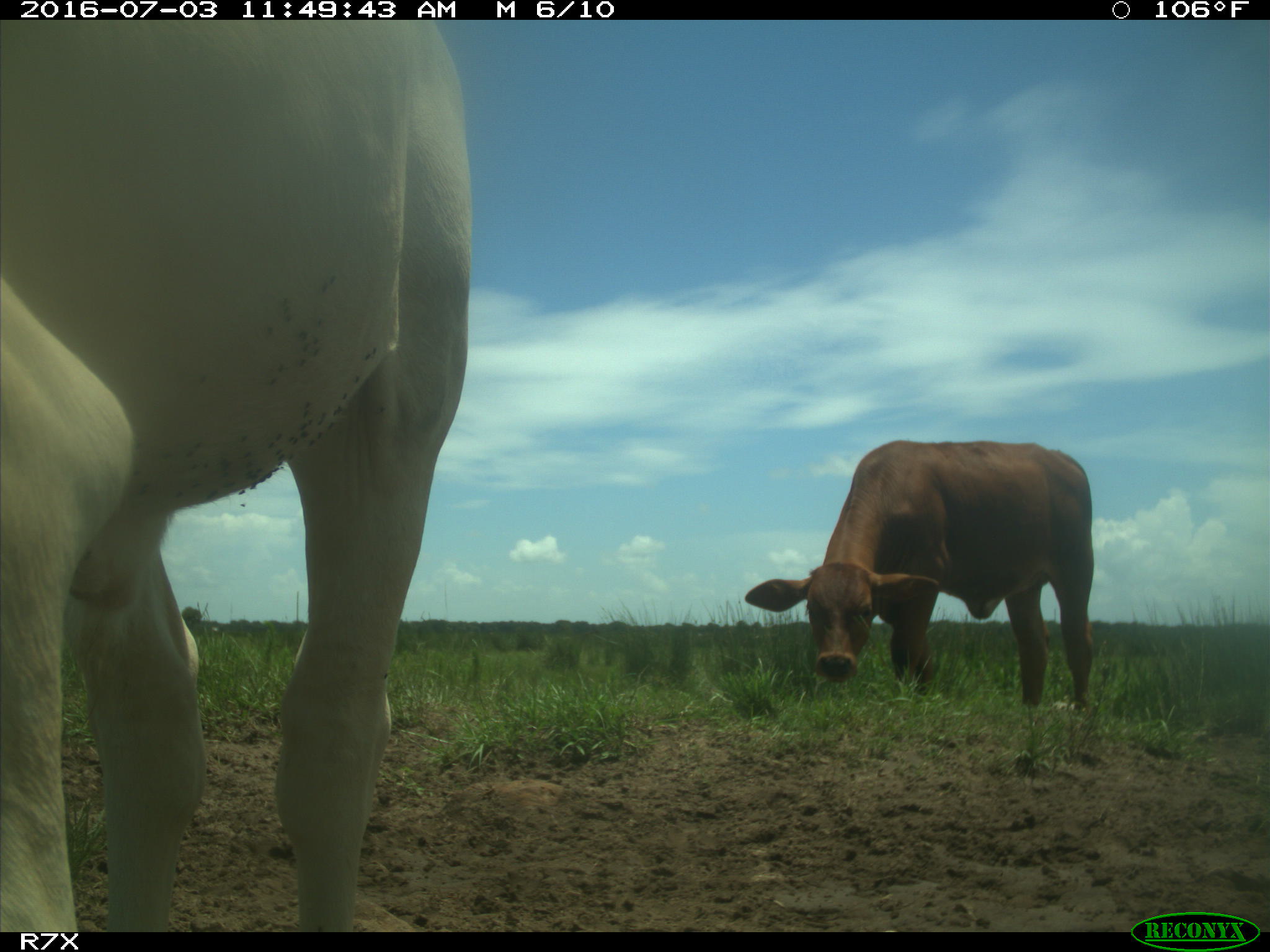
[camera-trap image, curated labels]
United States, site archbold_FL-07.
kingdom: Animalia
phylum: Chordata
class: Mammalia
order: Artiodactyla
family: Bovidae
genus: Bos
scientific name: Bos taurus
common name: domestic cow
Bos taurus (domestic cow).